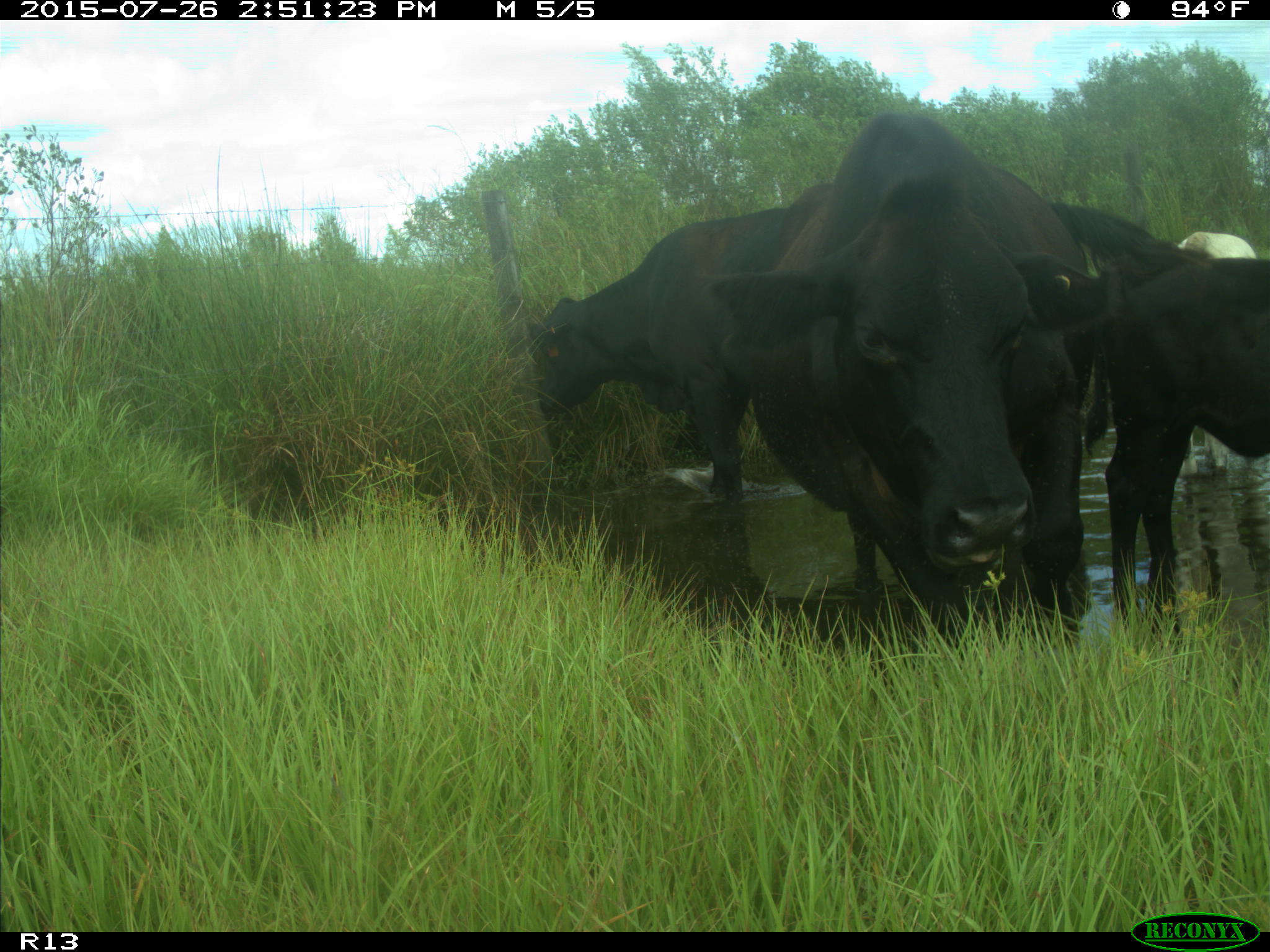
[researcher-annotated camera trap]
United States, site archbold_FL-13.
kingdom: Animalia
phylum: Chordata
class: Mammalia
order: Artiodactyla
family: Bovidae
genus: Bos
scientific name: Bos taurus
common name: domestic cow